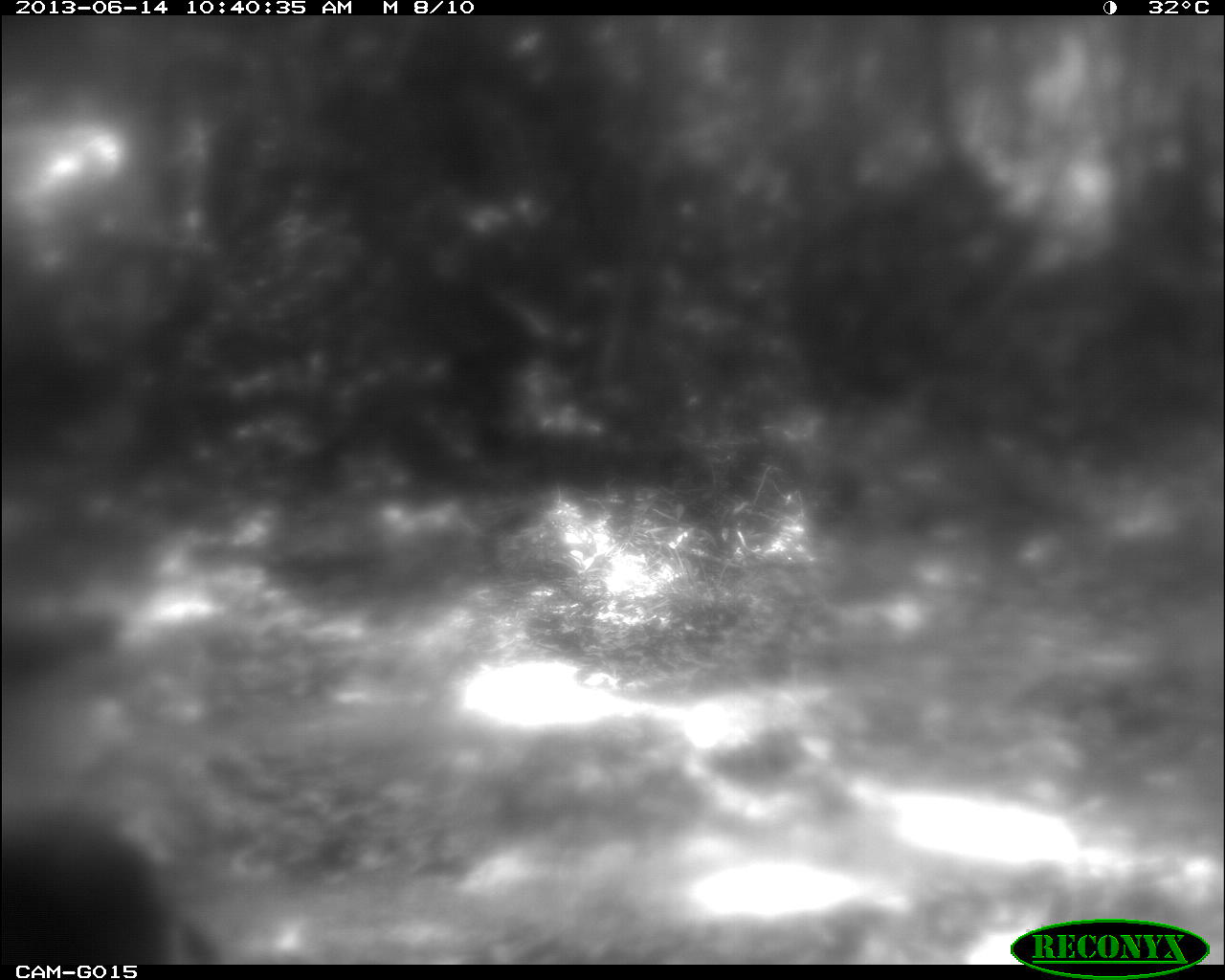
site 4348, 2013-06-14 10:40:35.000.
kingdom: Animalia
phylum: Chordata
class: Aves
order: Galliformes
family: Phasianidae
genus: Meleagris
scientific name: Meleagris ocellata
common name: ocellated turkey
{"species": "Meleagris ocellata (ocellated turkey)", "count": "2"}